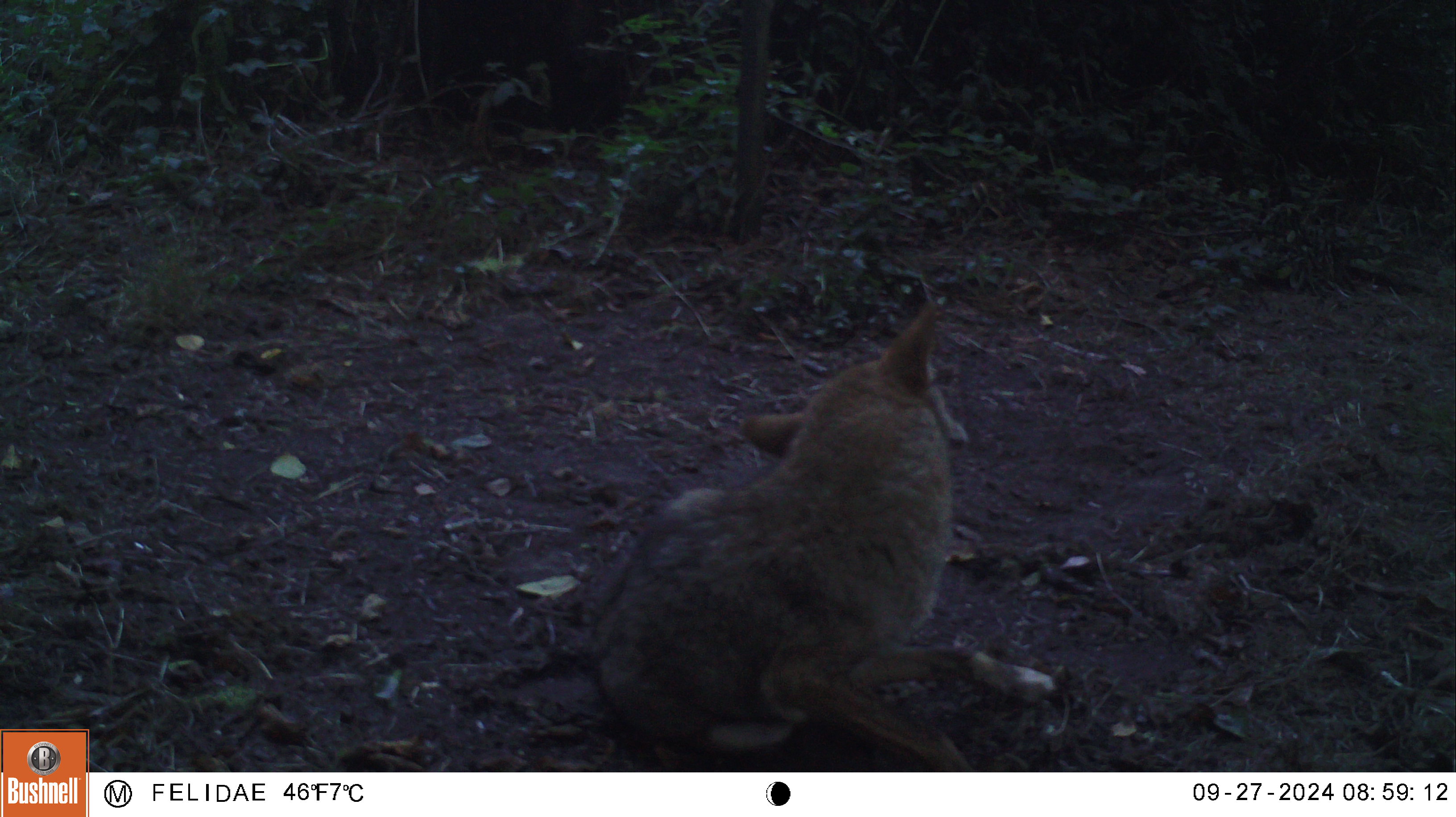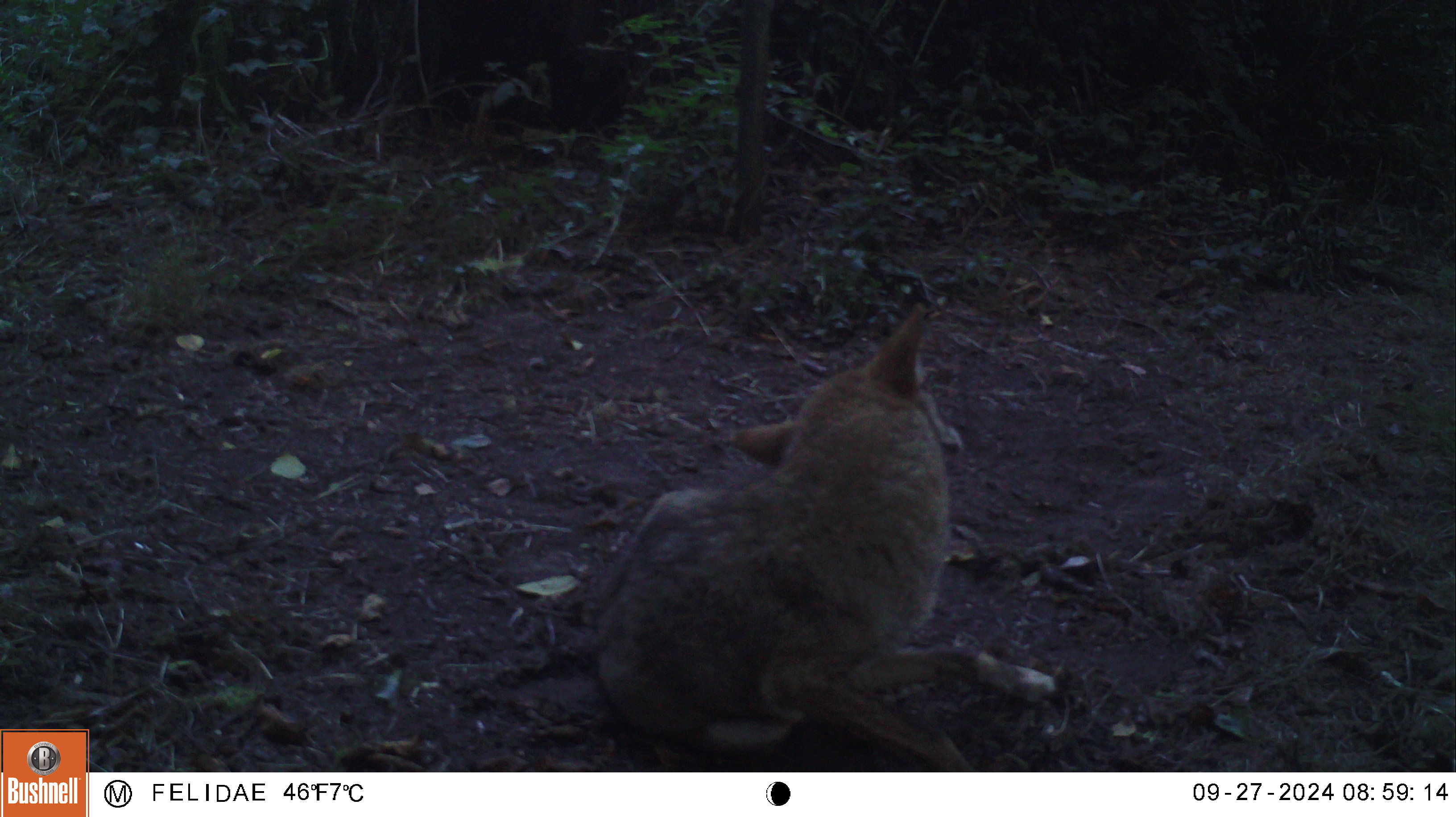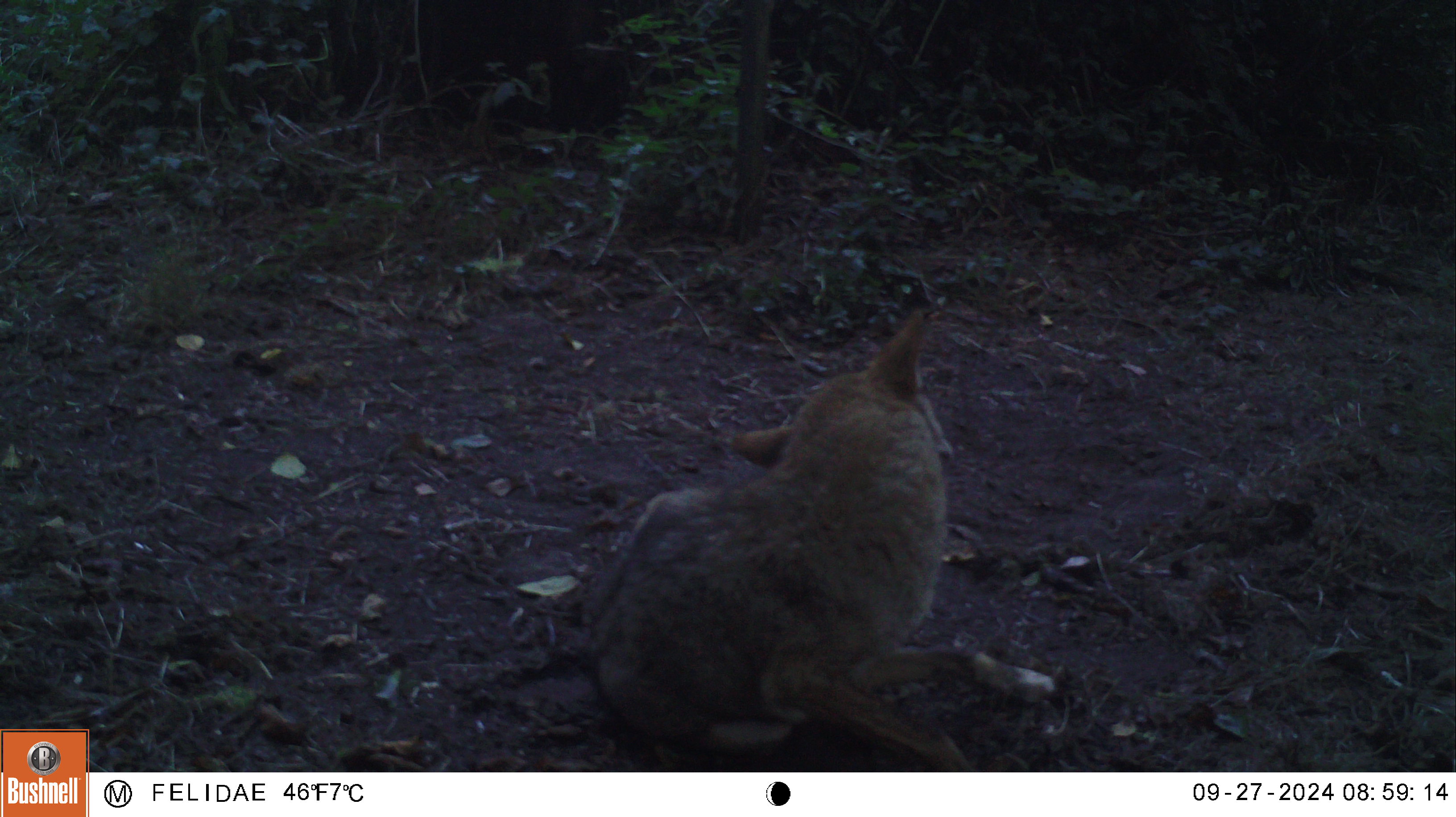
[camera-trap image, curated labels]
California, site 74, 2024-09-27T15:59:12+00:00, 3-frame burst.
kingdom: Animalia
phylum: Chordata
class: Mammalia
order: Carnivora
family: Canidae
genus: Canis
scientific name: Canis latrans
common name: coyote